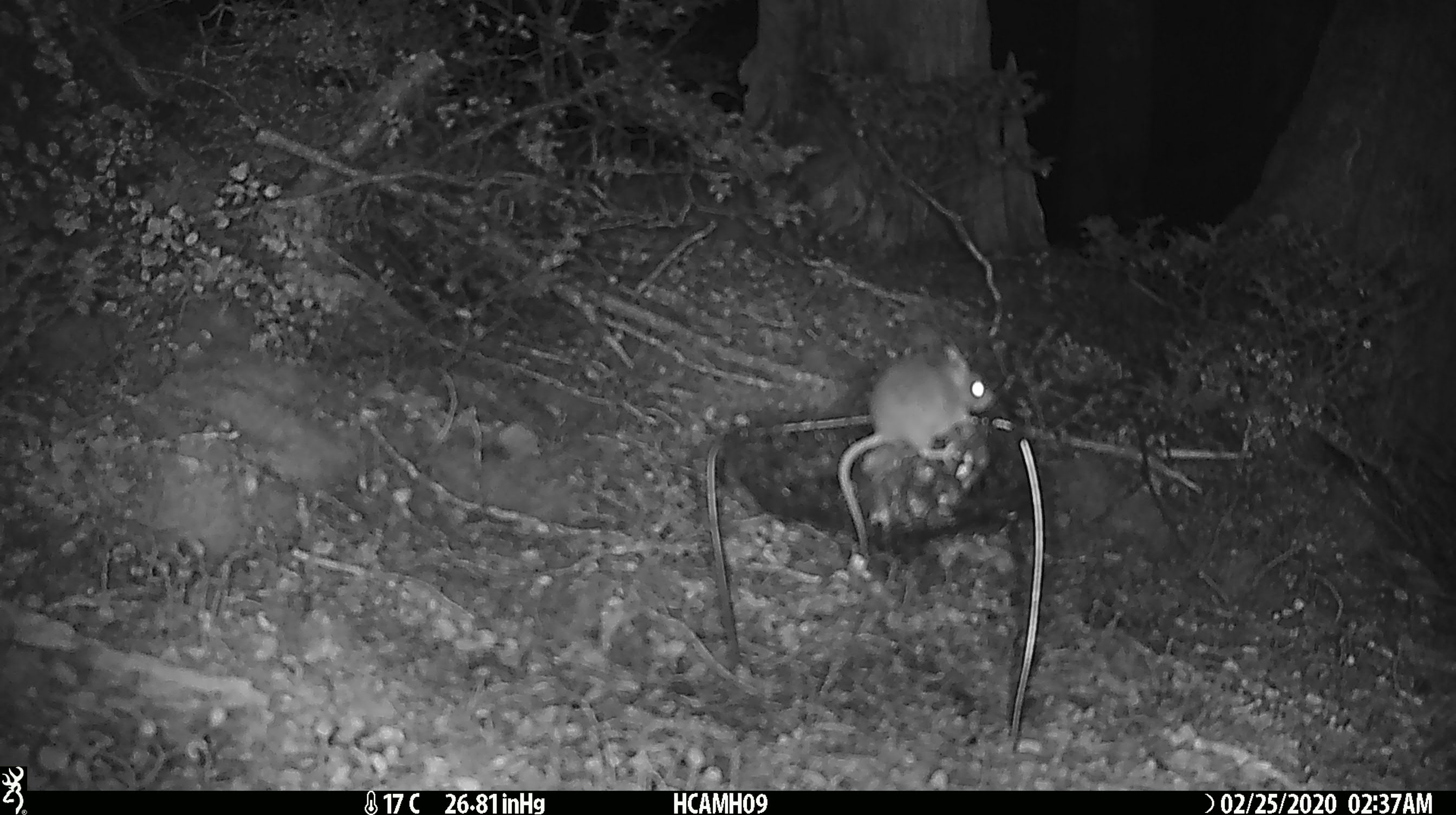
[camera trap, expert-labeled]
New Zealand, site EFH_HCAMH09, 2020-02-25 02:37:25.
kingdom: Animalia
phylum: Chordata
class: Mammalia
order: Rodentia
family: Muridae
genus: Mus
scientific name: Mus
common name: mouse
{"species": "mouse (Mus)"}